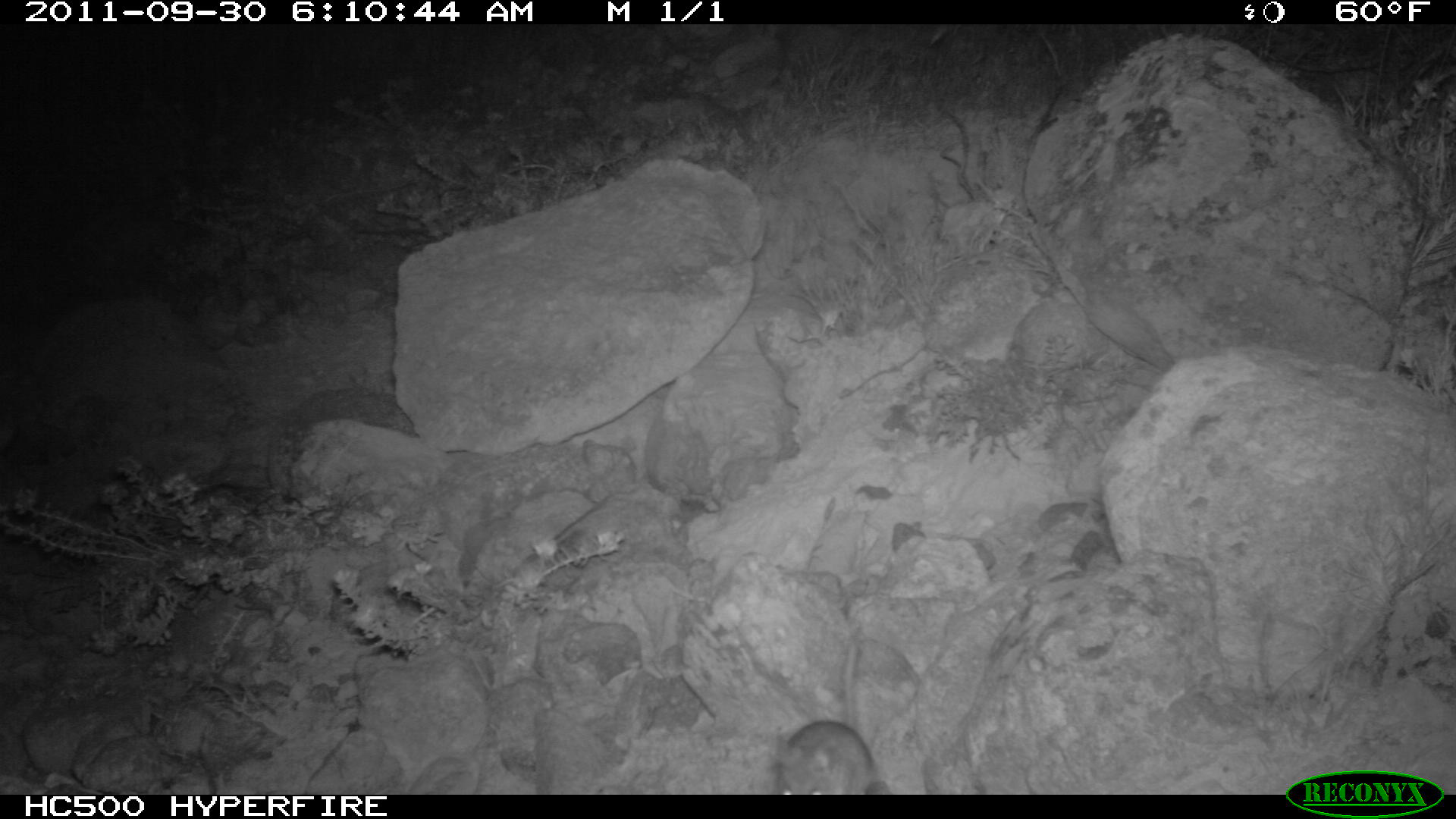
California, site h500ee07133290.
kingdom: Animalia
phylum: Chordata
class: Mammalia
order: Rodentia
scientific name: Rodentia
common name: rodent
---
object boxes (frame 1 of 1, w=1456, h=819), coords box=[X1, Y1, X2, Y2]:
rodent: box=[774, 645, 871, 795]